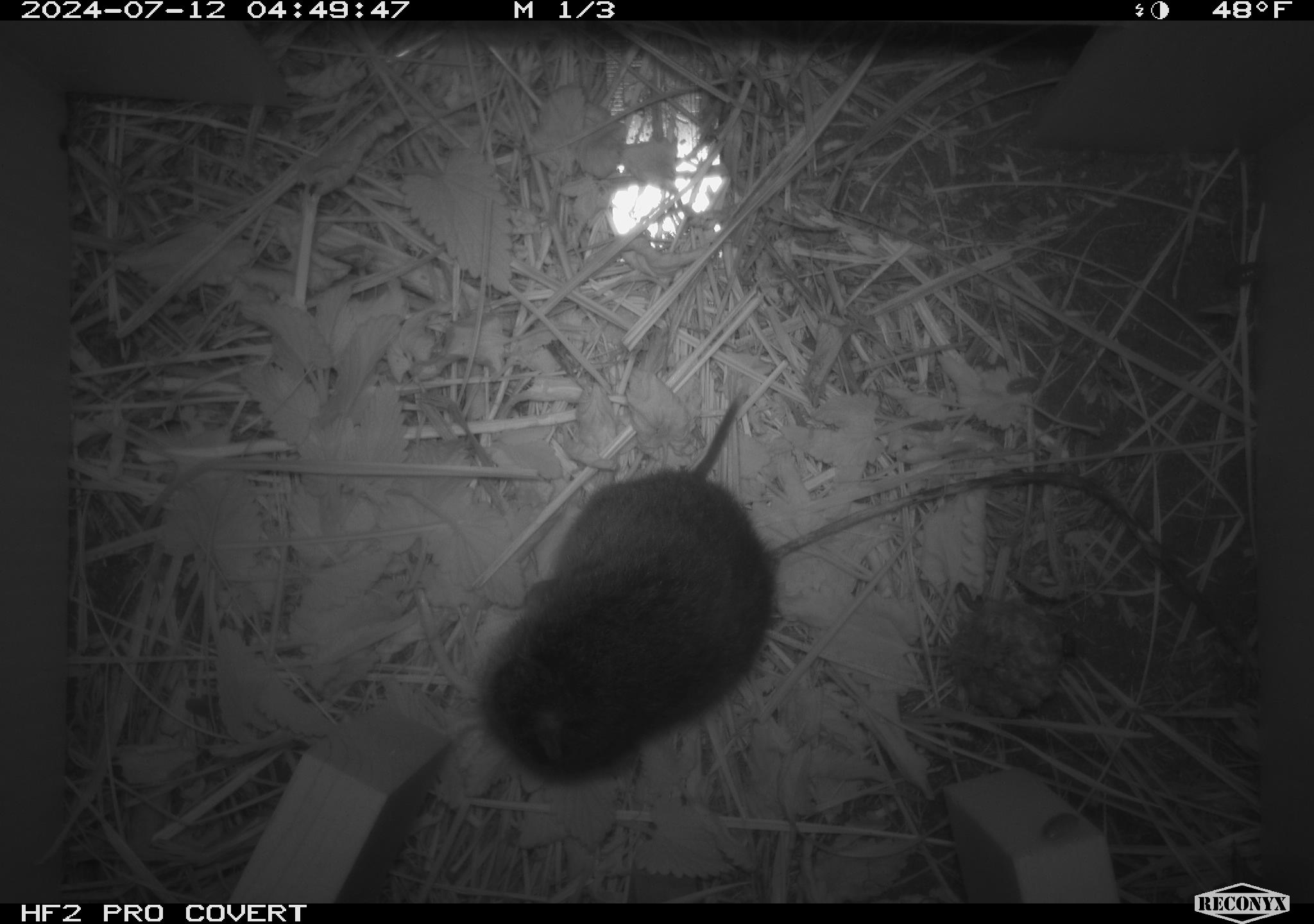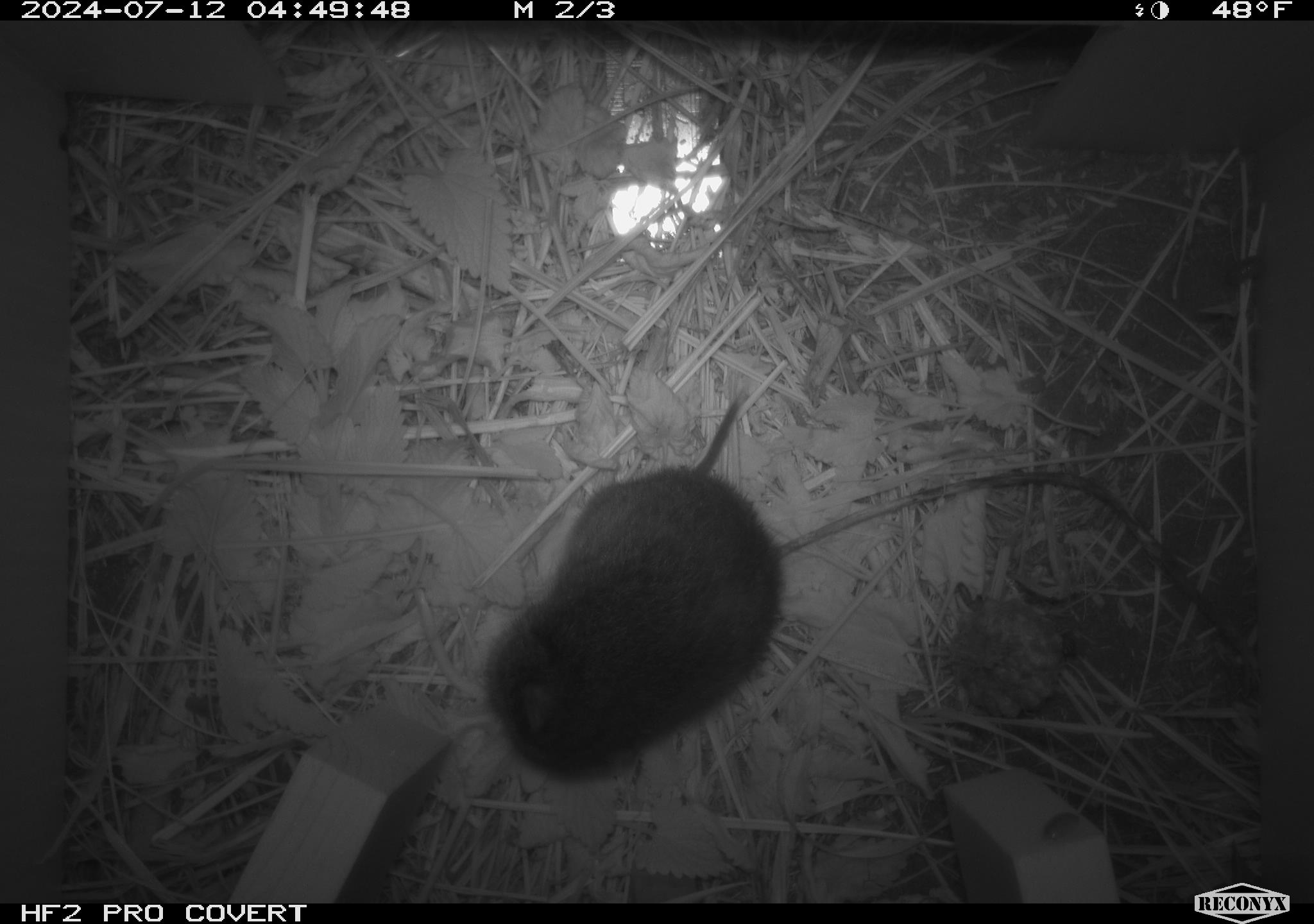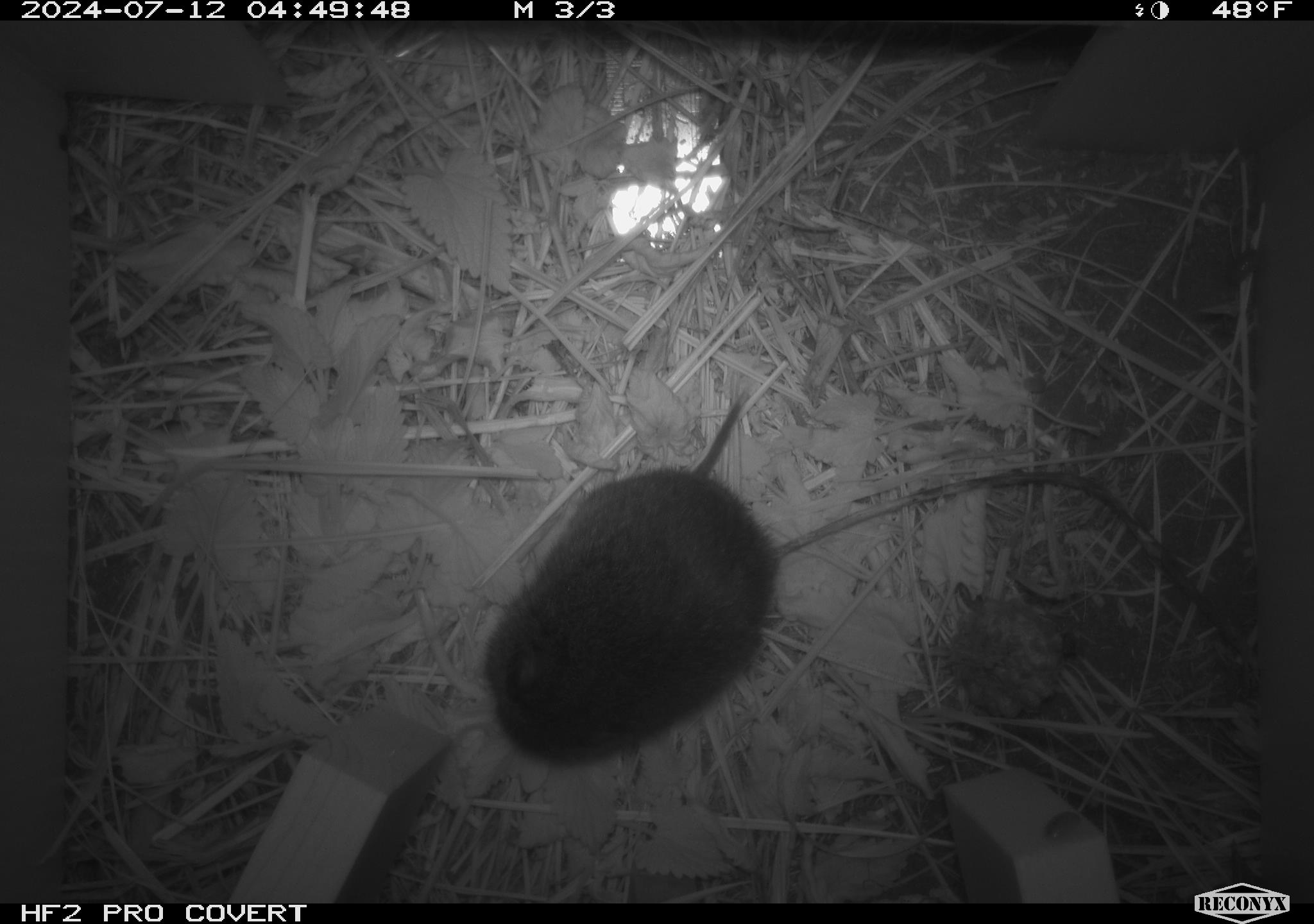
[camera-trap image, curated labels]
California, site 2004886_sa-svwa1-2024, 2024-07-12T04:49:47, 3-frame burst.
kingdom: Animalia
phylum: Chordata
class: Mammalia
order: Rodentia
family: Cricetidae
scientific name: Arvicolinae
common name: voles, lemmings, and muskrats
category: arvicolinae subfamily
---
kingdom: Animalia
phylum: Arthropoda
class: Malacostraca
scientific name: Malacostraca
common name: amphipods, crabs, isopods, krill, lobsters and shrimps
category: malacostracan